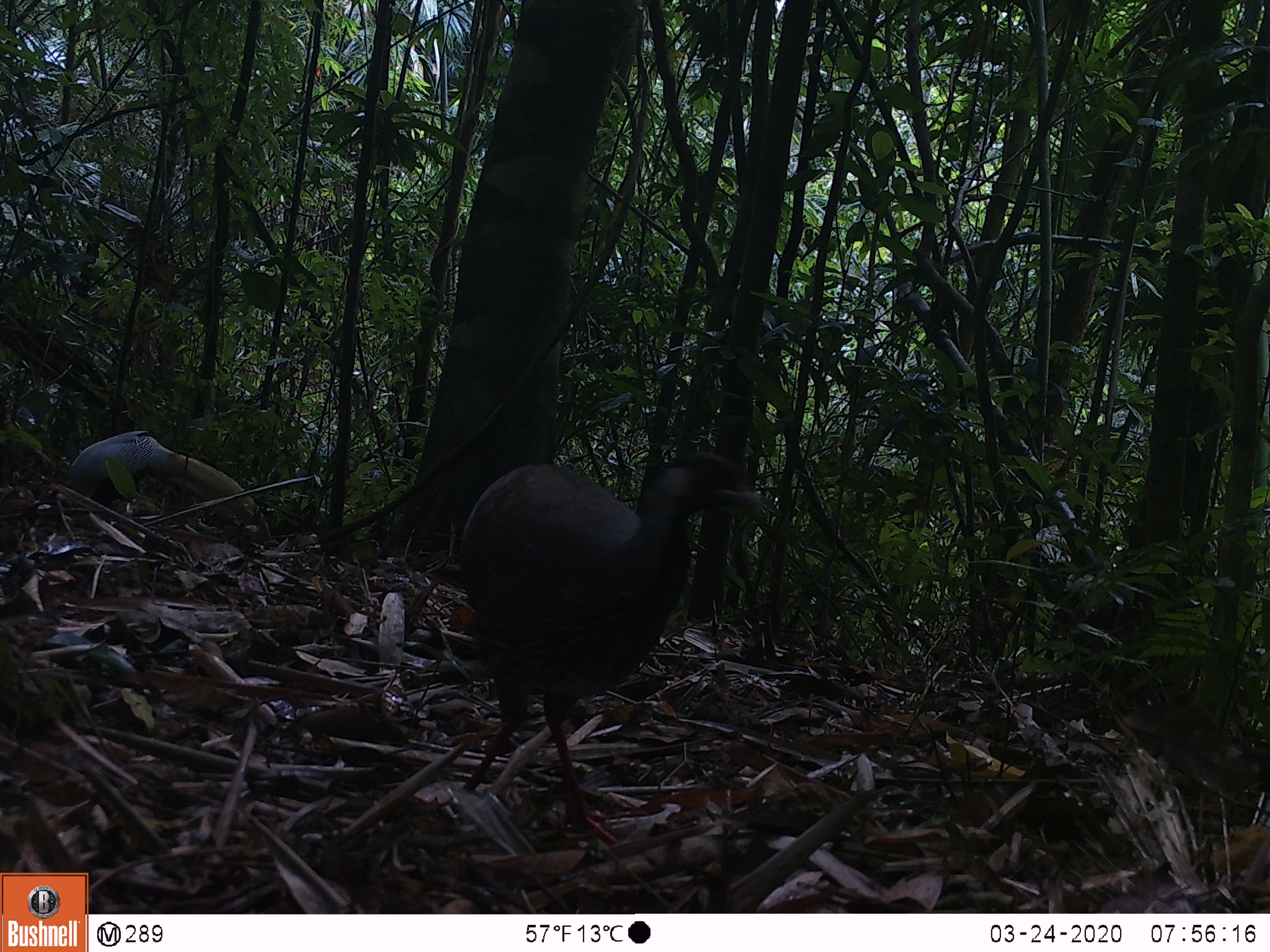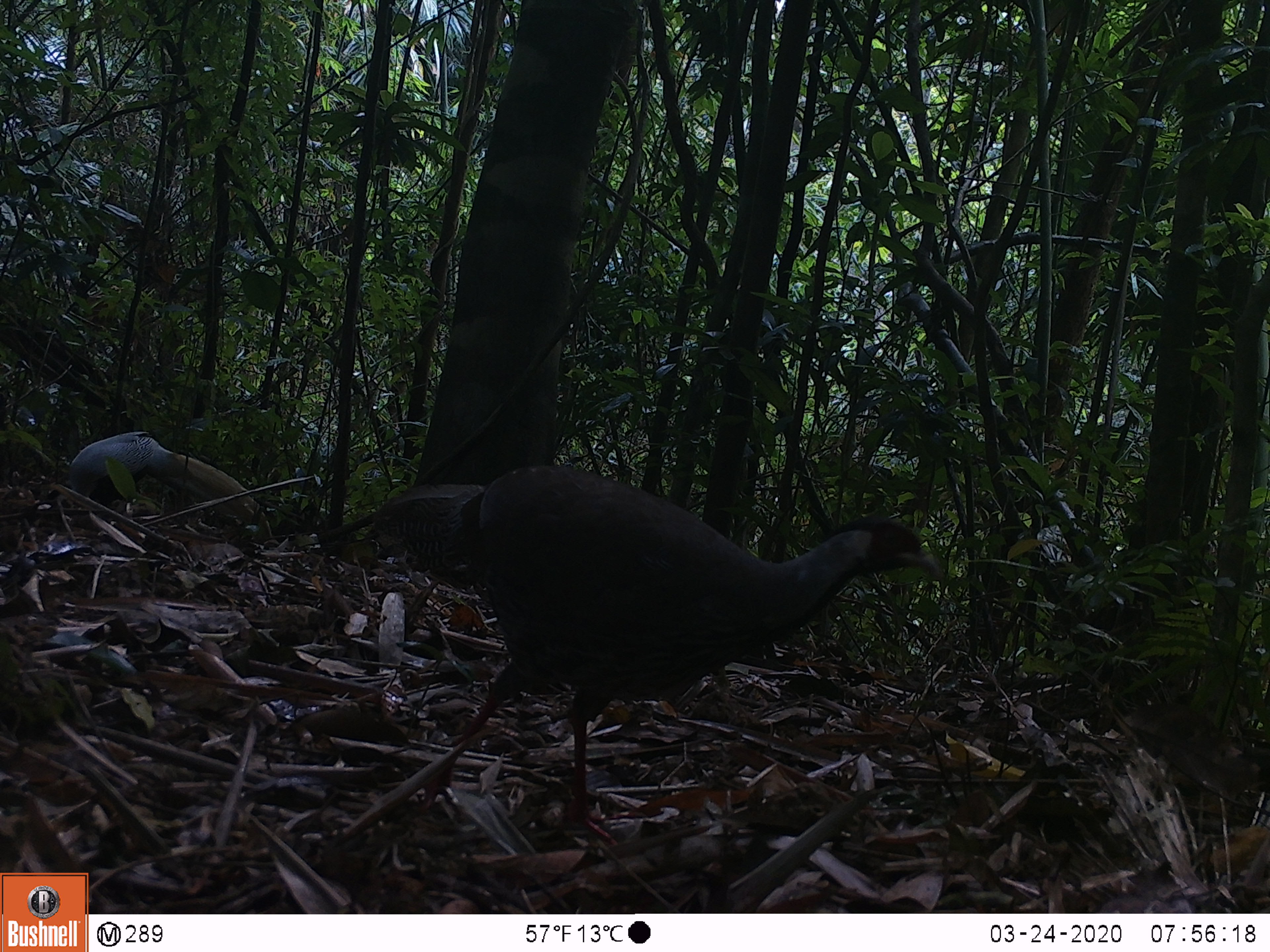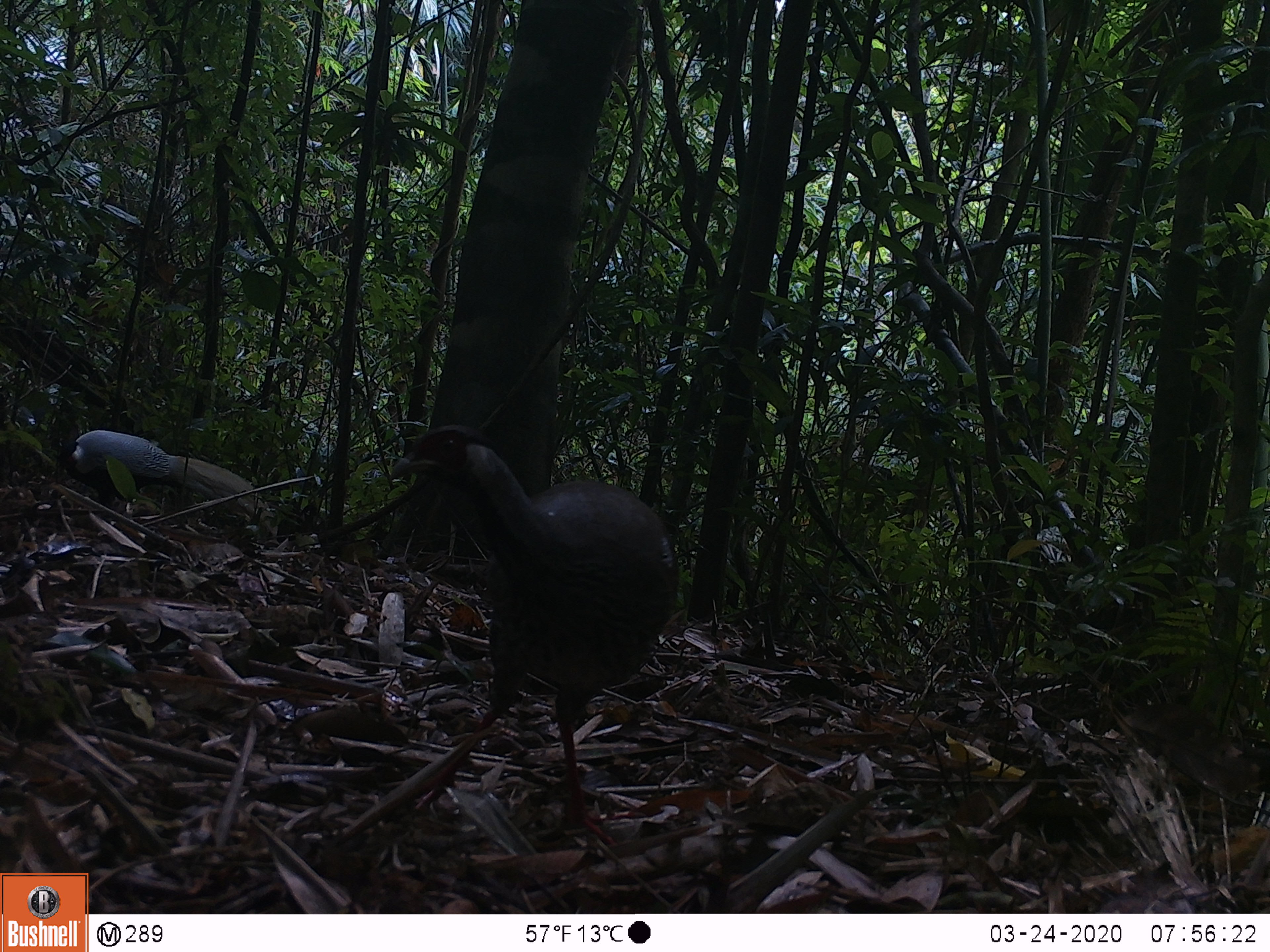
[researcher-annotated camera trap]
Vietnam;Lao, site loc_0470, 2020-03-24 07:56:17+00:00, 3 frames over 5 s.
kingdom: Animalia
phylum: Chordata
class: Aves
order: Galliformes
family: Phasianidae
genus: Lophura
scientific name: Lophura nycthemera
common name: silver pheasant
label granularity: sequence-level